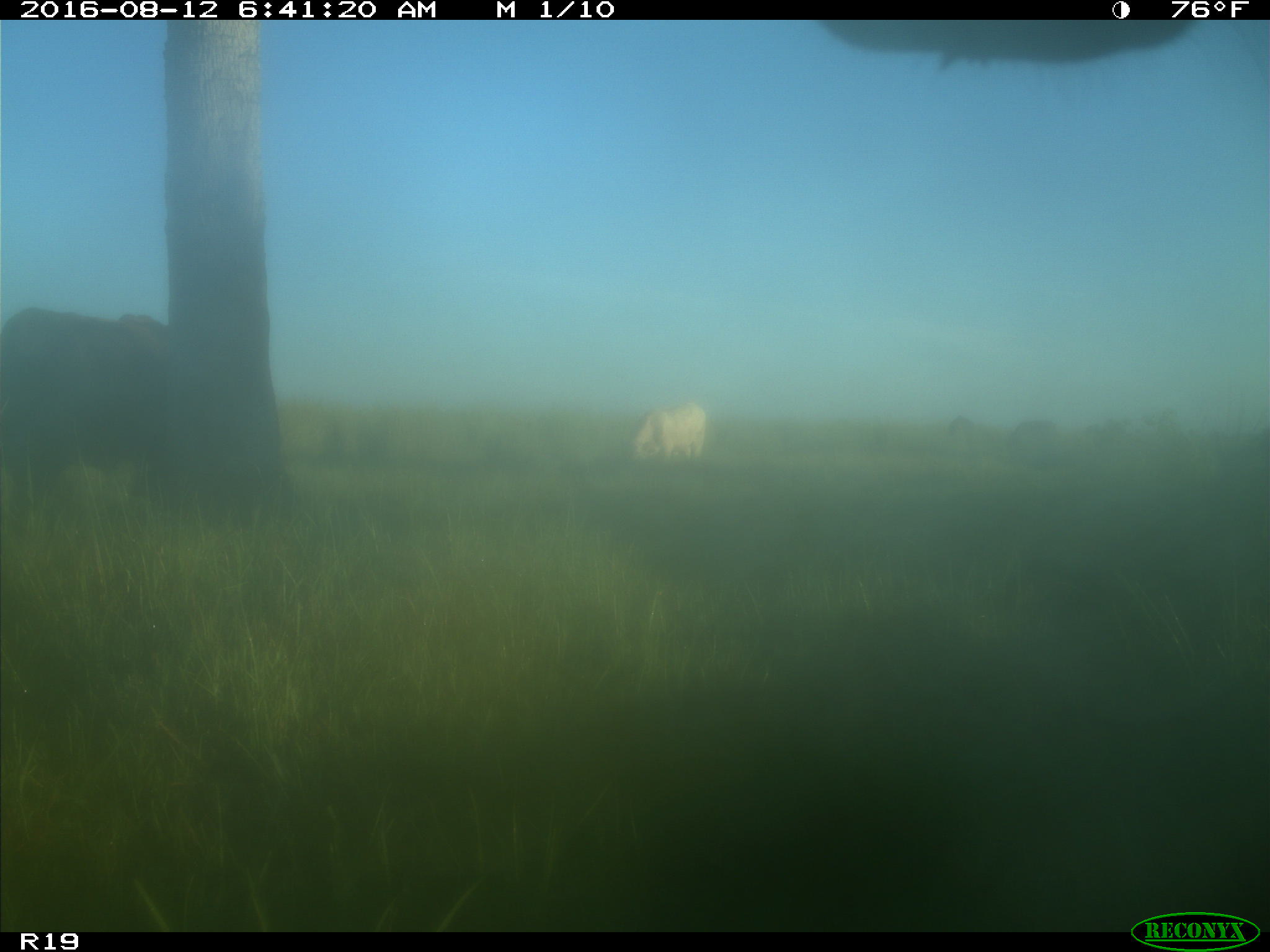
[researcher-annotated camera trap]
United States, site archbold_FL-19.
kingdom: Animalia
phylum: Chordata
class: Mammalia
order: Artiodactyla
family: Bovidae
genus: Bos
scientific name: Bos taurus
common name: domestic cow